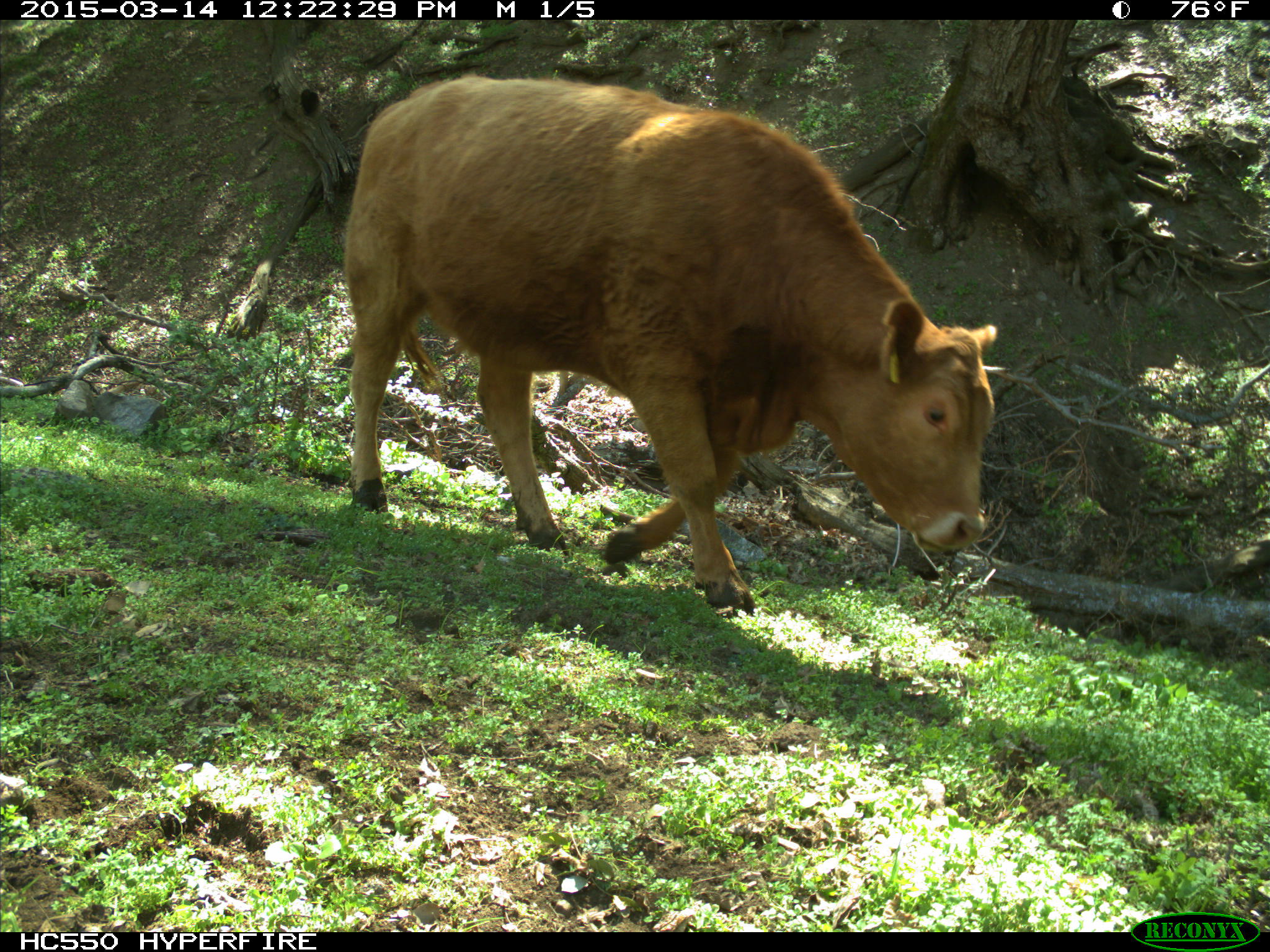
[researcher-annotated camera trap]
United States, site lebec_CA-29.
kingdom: Animalia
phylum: Chordata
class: Mammalia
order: Artiodactyla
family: Bovidae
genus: Bos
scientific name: Bos taurus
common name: domestic cow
Bos taurus (domestic cow).